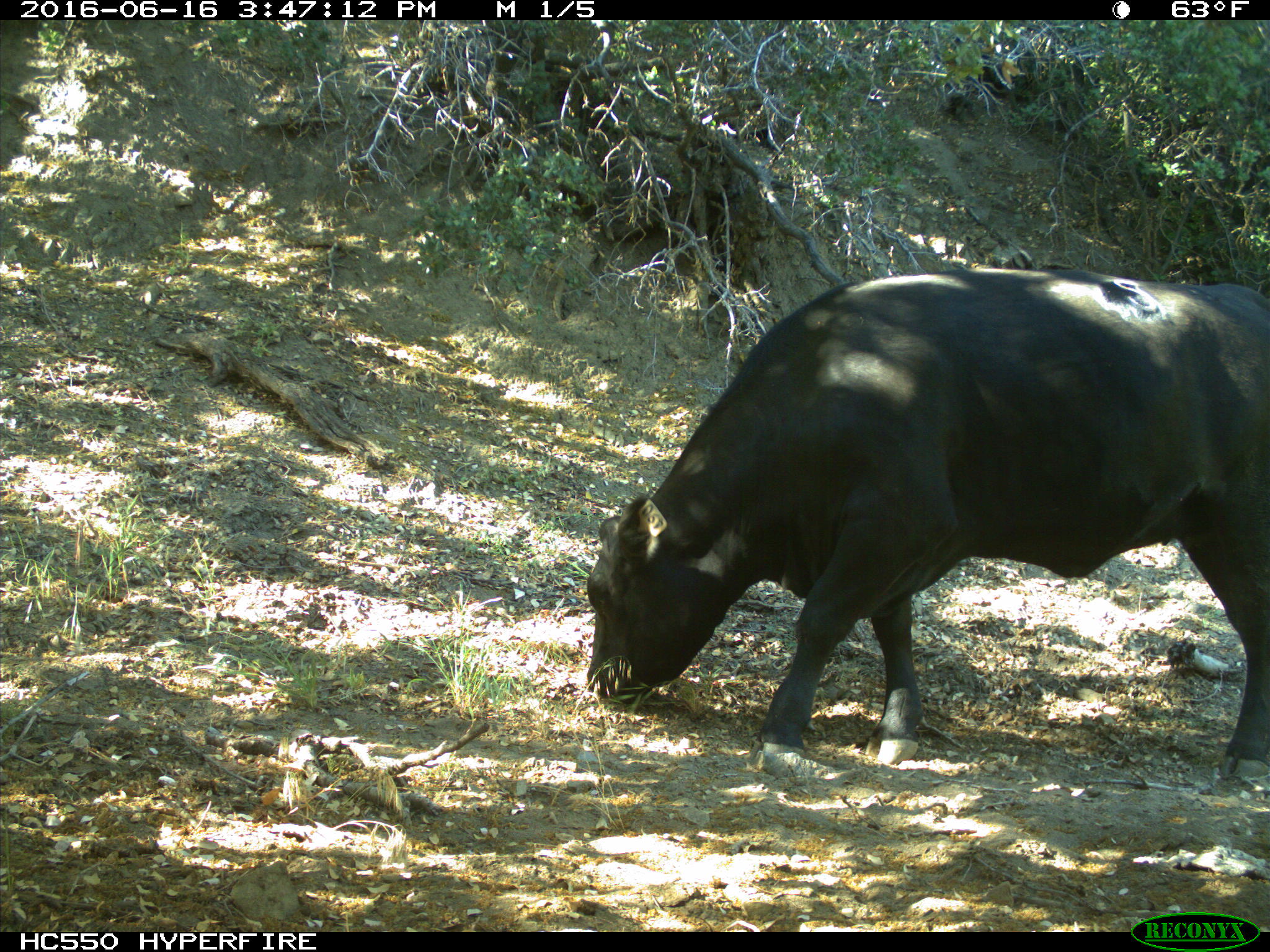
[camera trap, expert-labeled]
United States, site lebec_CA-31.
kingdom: Animalia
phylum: Chordata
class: Mammalia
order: Artiodactyla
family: Bovidae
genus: Bos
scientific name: Bos taurus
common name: domestic cow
Bos taurus (domestic cow).